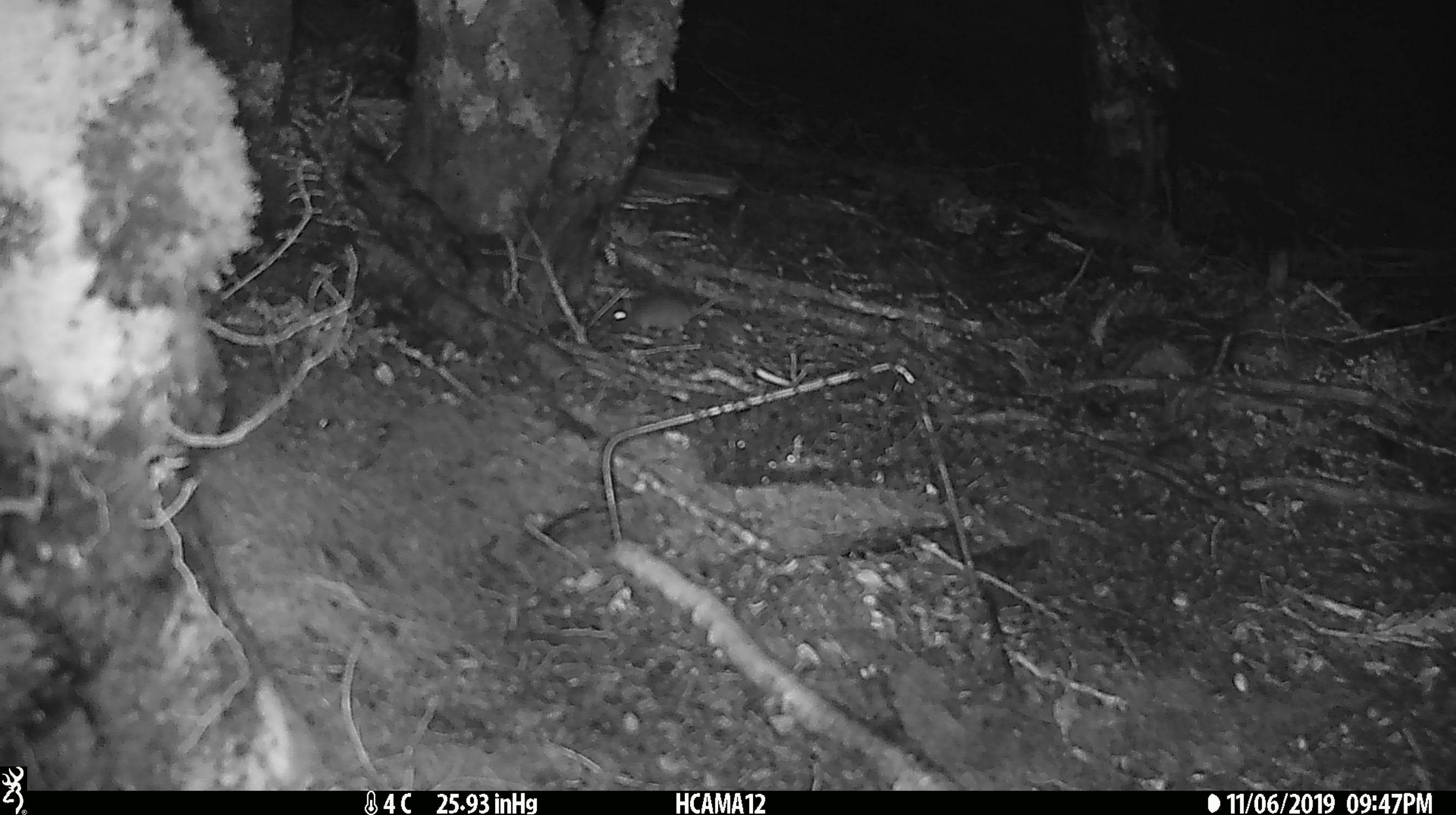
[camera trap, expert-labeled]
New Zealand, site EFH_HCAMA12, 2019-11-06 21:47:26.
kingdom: Animalia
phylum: Chordata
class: Mammalia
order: Rodentia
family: Muridae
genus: Mus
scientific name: Mus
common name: mouse